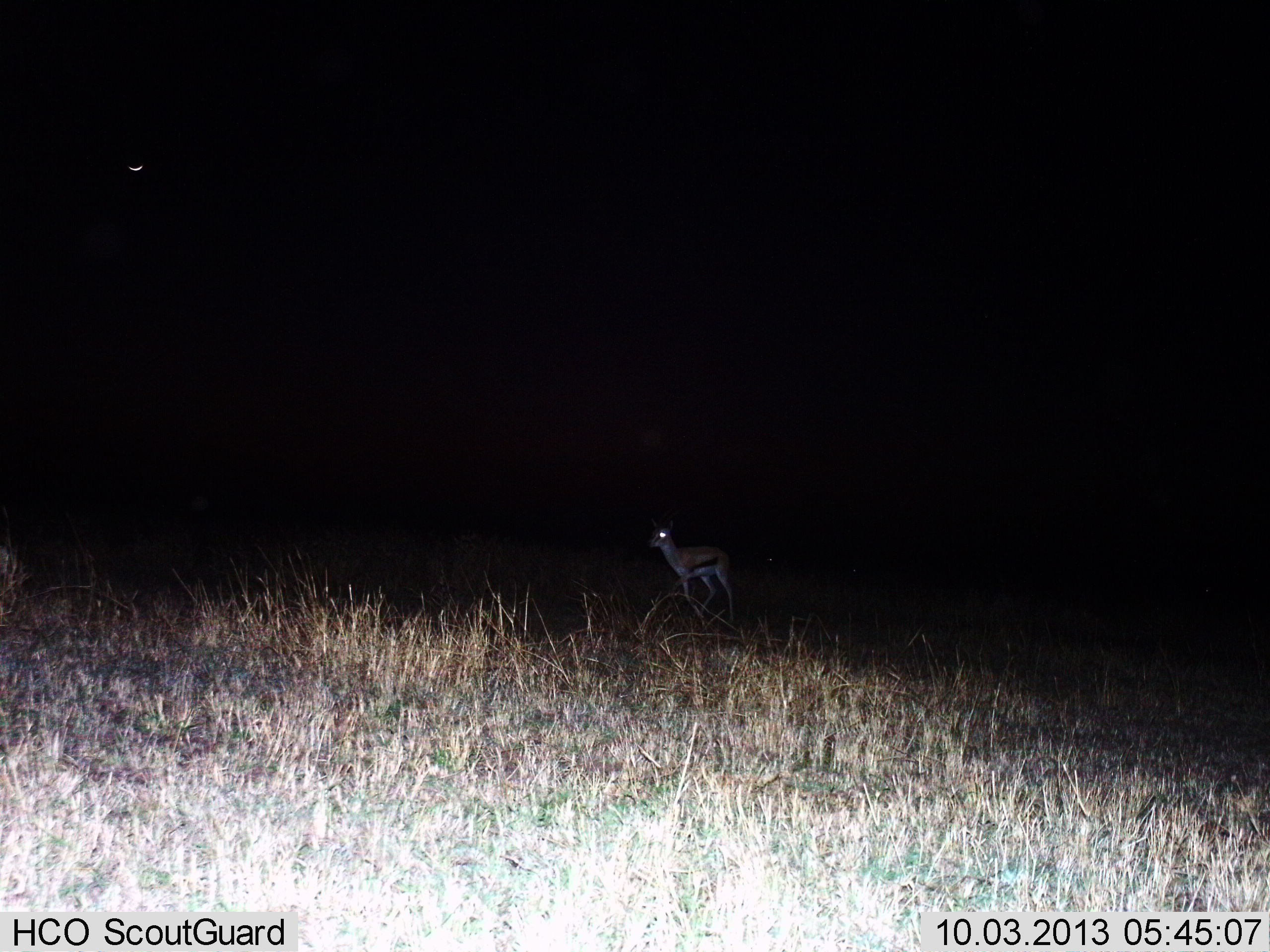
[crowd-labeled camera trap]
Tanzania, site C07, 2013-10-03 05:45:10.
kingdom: Animalia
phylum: Chordata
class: Mammalia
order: Artiodactyla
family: Bovidae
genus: Eudorcas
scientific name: Eudorcas thomsonii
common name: thomson's gazelle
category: gazellethomsons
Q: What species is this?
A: Gazellethomsons (thomson's gazelle) (Eudorcas thomsonii).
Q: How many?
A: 1.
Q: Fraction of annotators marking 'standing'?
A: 65%.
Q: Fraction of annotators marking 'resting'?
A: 0%.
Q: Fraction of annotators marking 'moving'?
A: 35%.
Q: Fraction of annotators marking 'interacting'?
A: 0%.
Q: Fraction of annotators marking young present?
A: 0%.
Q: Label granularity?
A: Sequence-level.